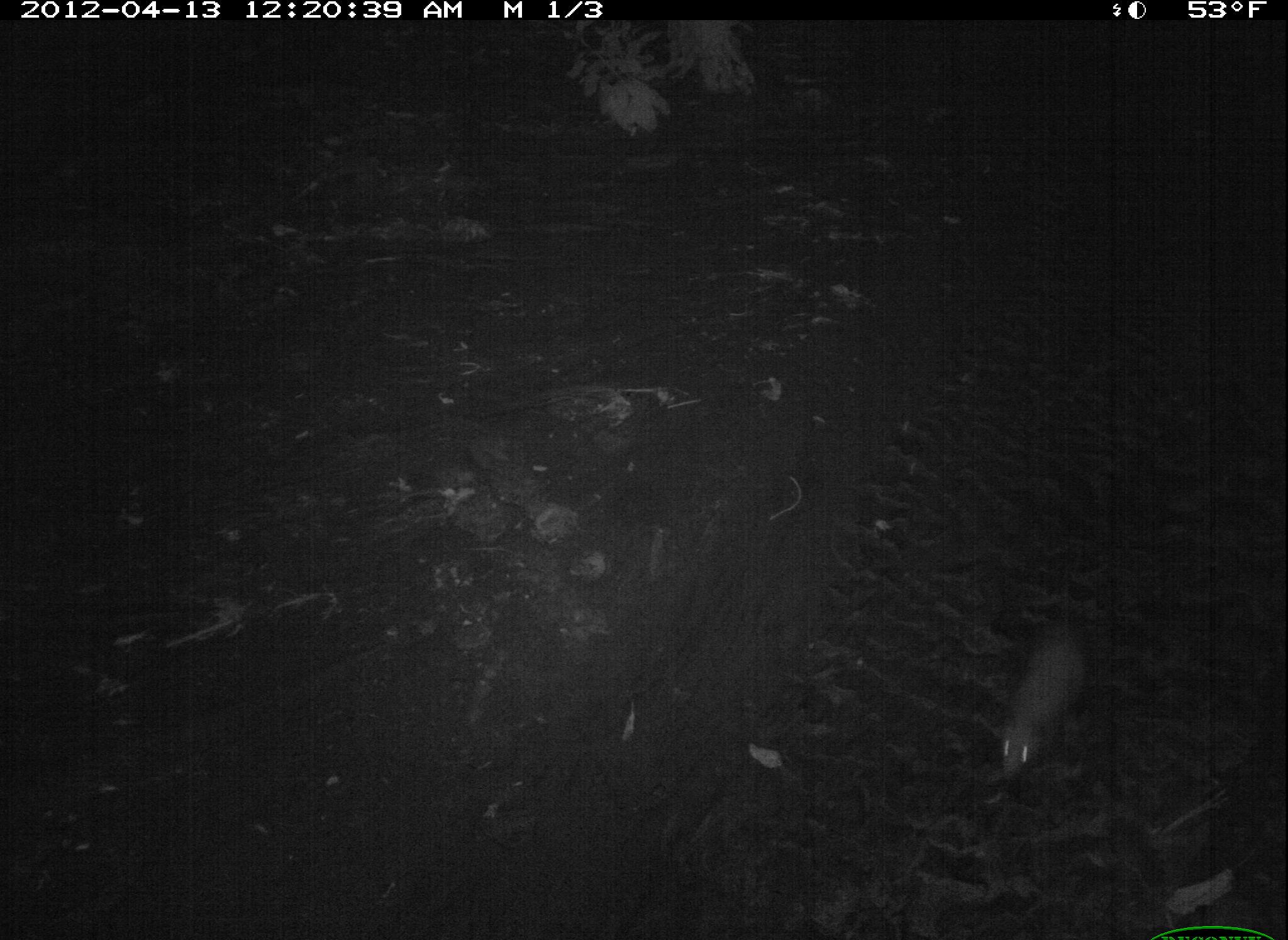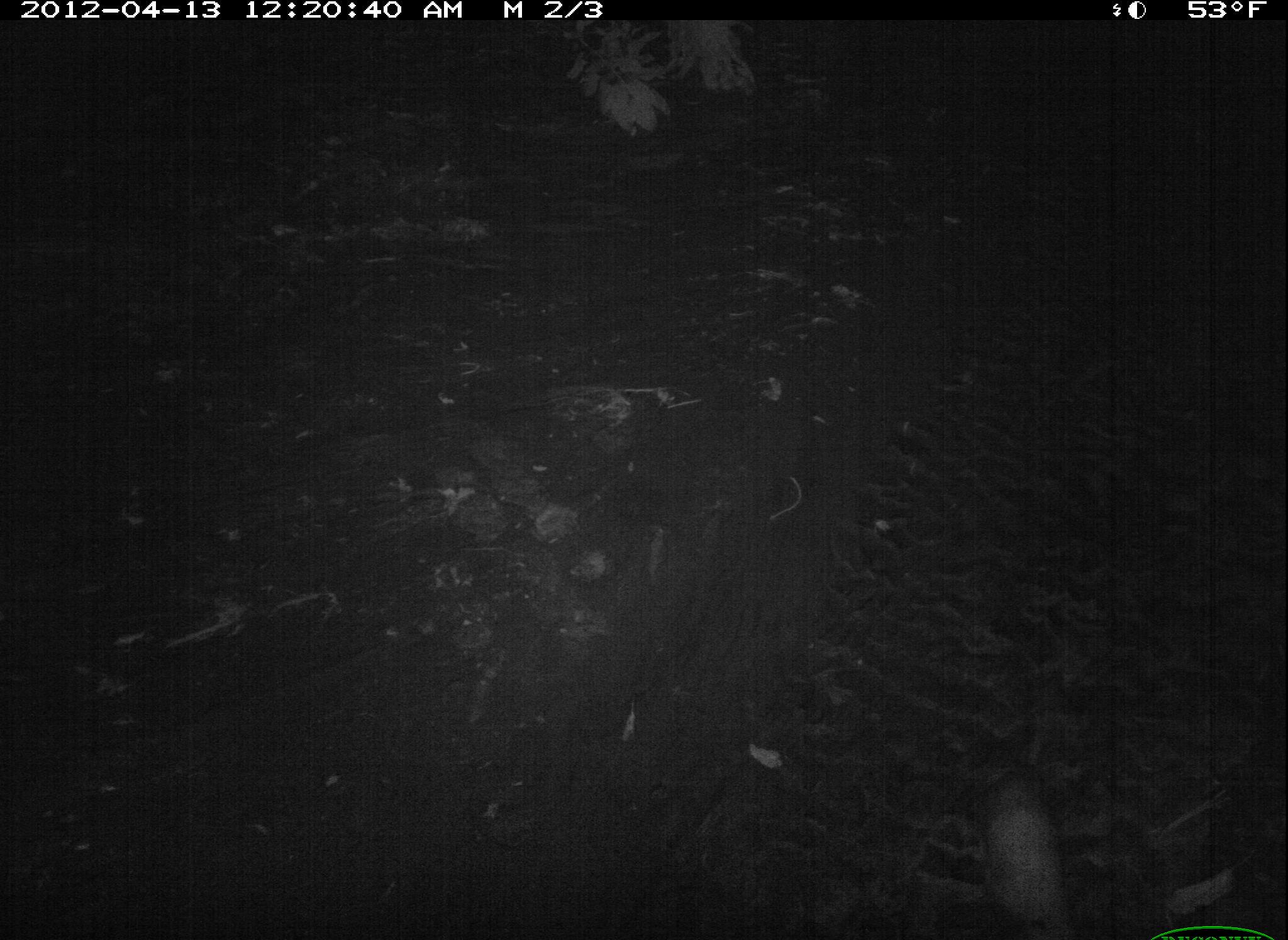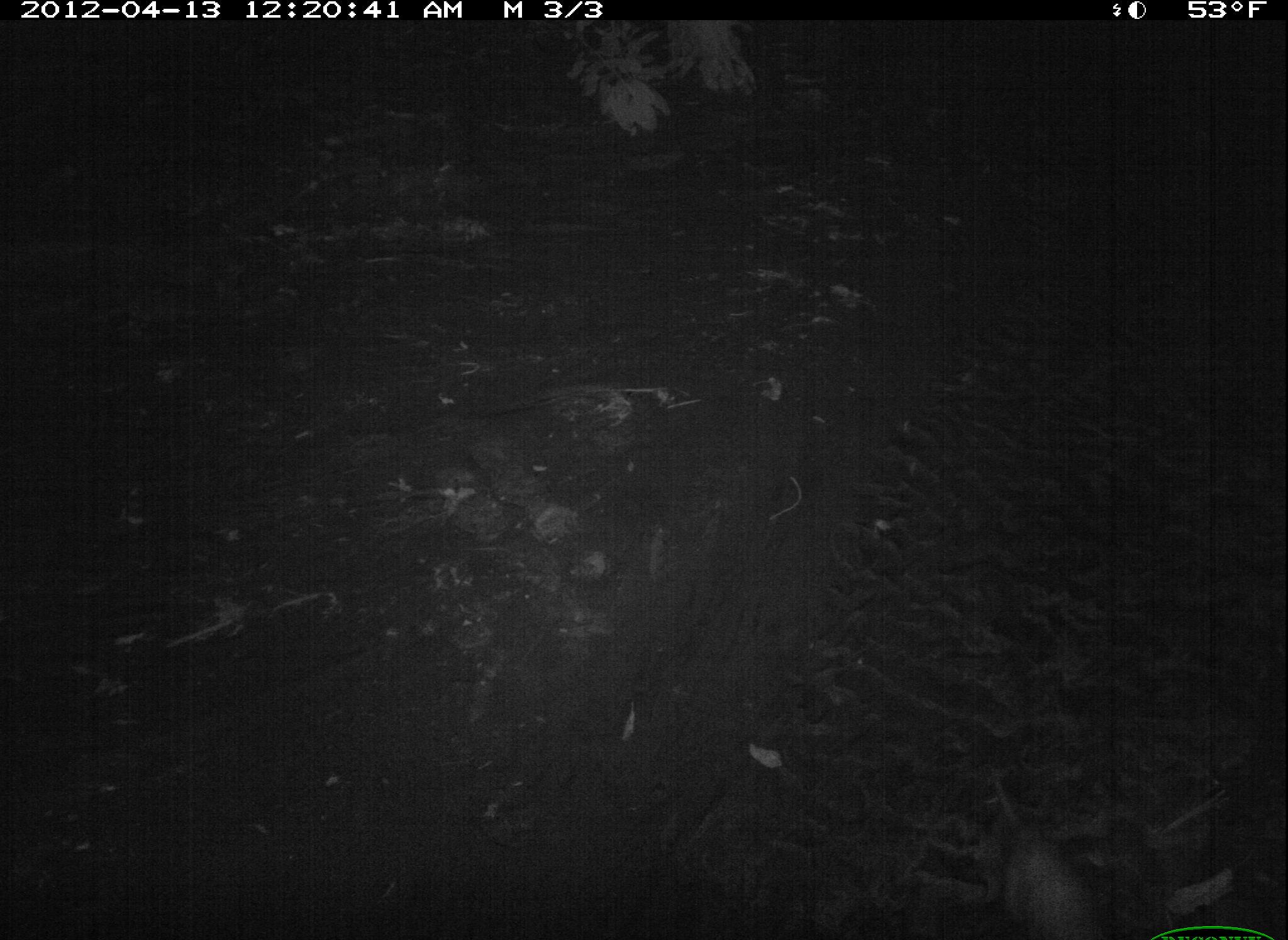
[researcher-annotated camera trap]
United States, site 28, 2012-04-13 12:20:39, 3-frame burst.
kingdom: Animalia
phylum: Chordata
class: Mammalia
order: Didelphimorphia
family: Didelphidae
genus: Didelphis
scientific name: Didelphis virginiana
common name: virginia opossum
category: opossum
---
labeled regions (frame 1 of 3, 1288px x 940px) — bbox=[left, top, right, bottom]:
opossum: bbox=[985, 583, 1108, 802]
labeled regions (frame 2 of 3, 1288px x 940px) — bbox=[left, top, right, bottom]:
opossum: bbox=[964, 738, 1103, 940]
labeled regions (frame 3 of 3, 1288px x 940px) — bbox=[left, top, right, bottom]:
opossum: bbox=[966, 725, 1114, 940]